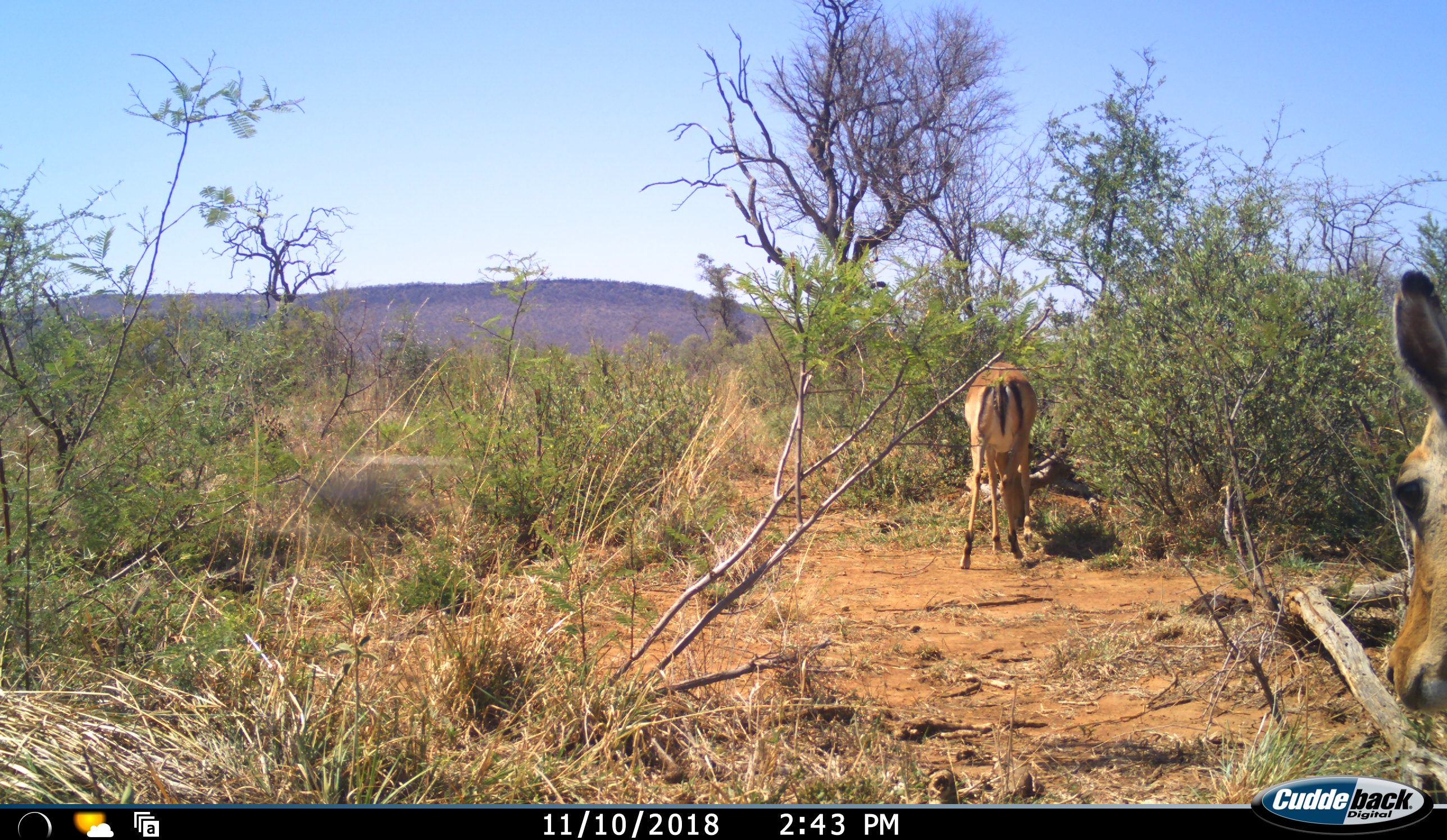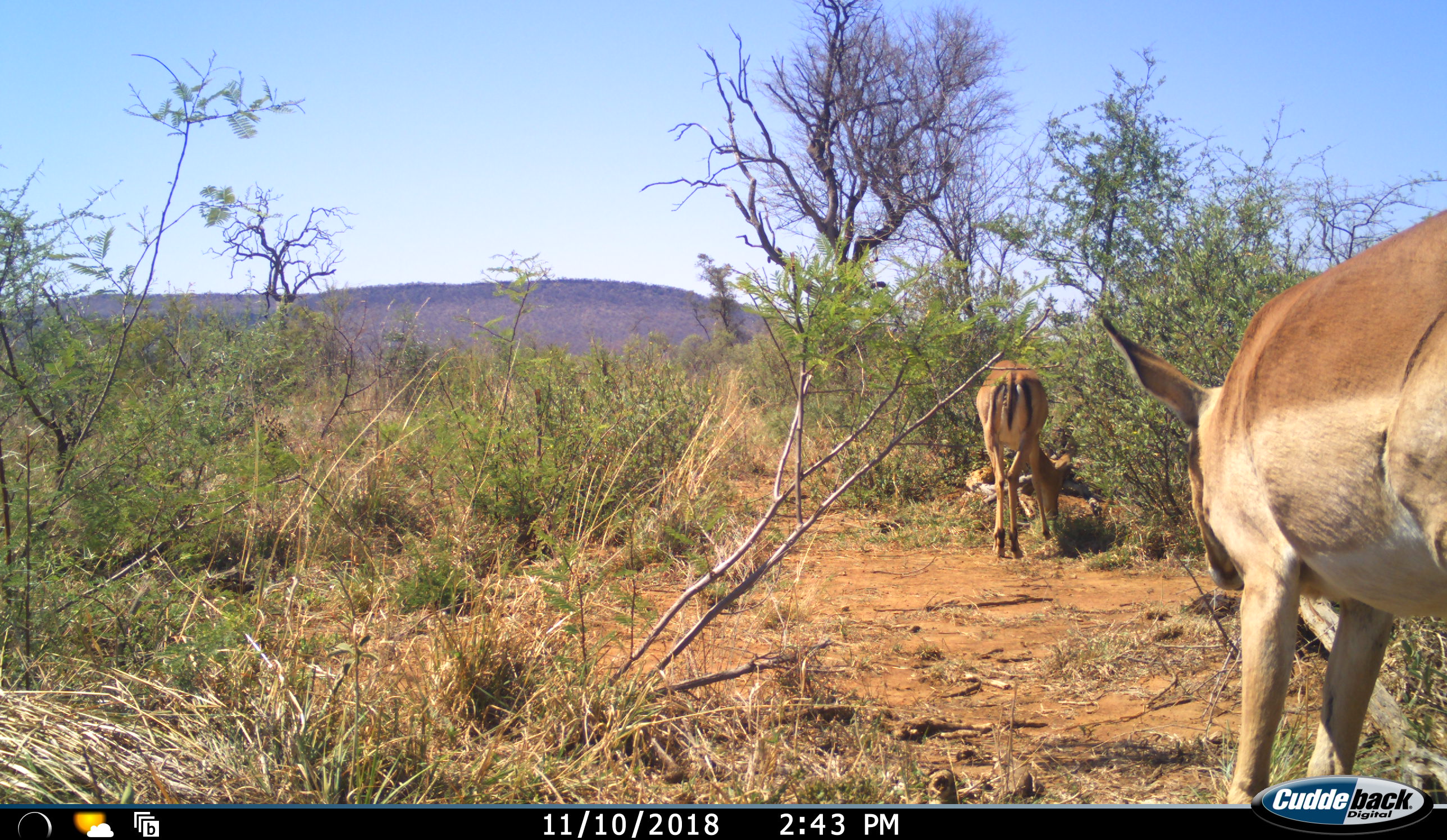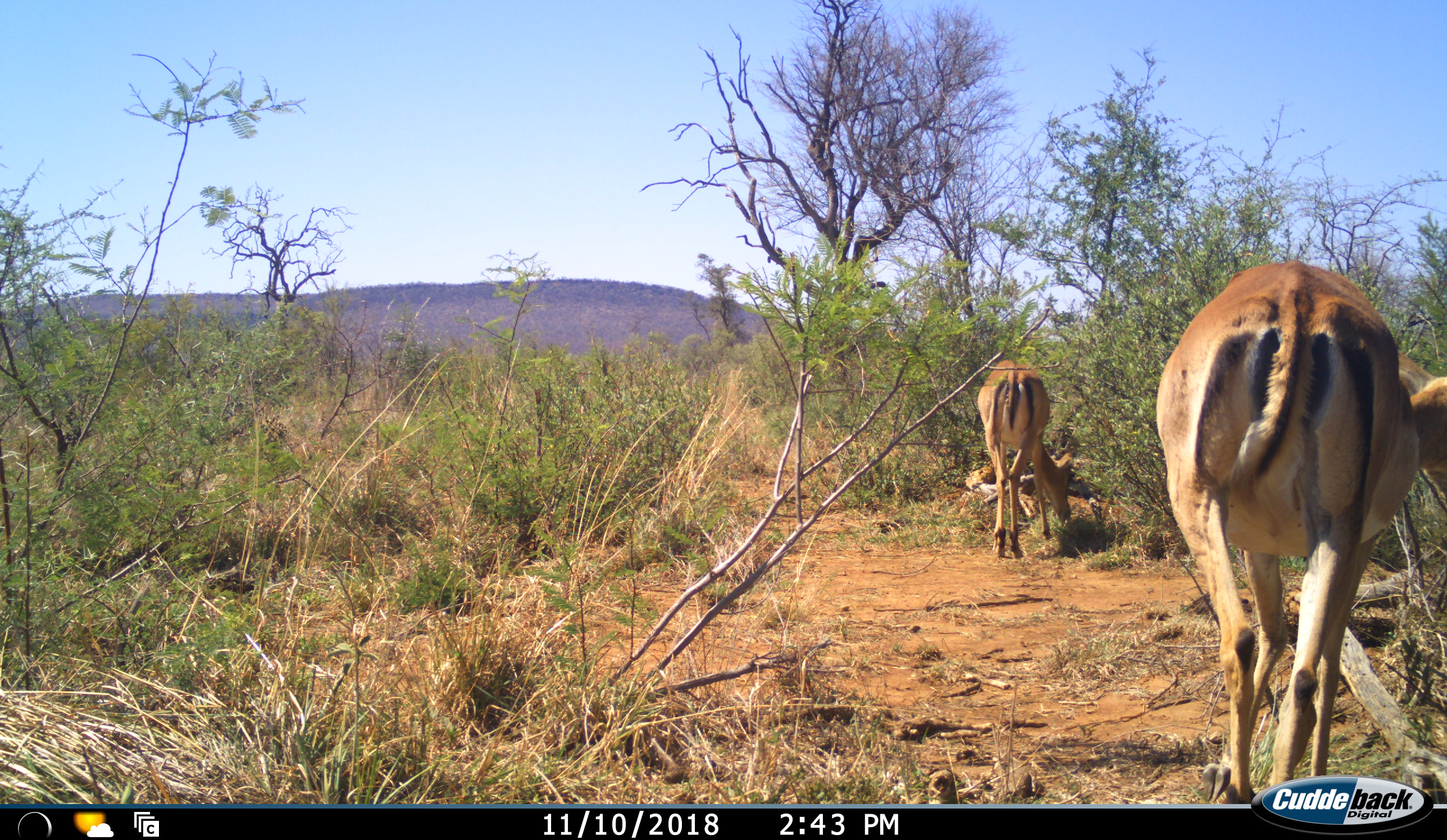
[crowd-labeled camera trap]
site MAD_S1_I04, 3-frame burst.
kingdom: Animalia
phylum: Chordata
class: Mammalia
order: Artiodactyla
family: Bovidae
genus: Aepyceros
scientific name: Aepyceros melampus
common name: impala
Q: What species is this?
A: Impala (Aepyceros melampus).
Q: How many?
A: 2.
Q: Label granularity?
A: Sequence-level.